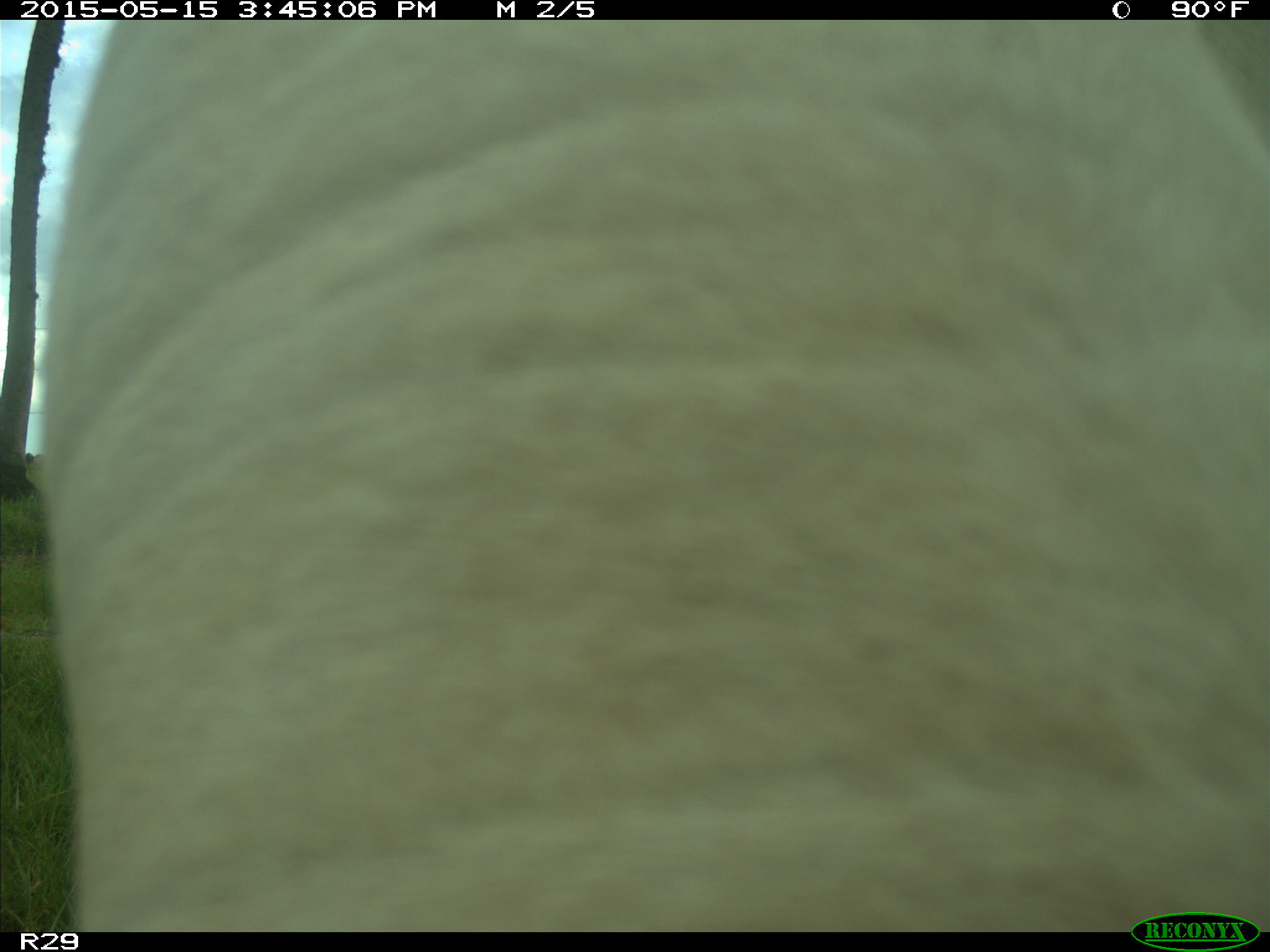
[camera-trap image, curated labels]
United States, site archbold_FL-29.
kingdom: Animalia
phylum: Chordata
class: Mammalia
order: Artiodactyla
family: Bovidae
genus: Bos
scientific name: Bos taurus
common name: domestic cow